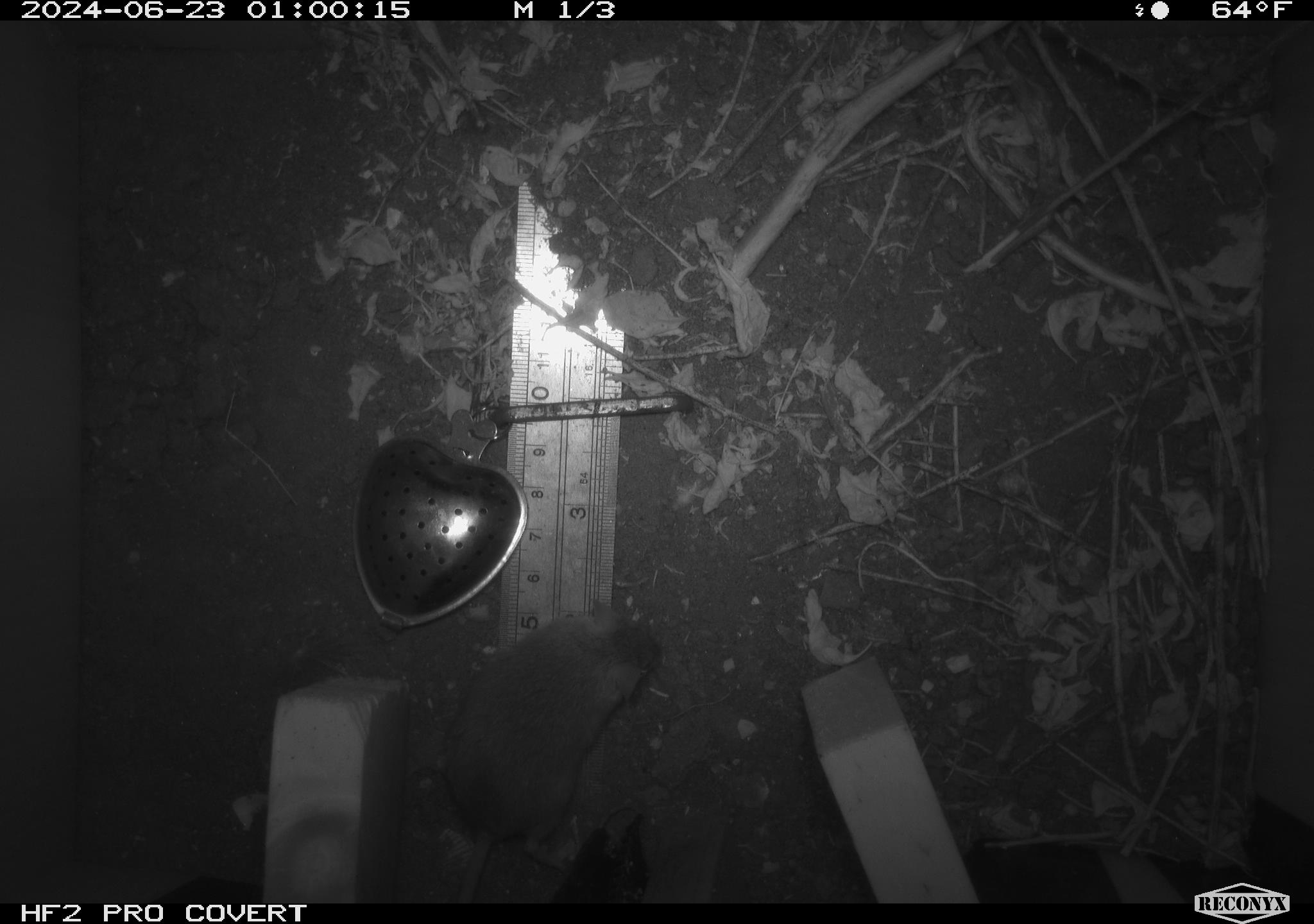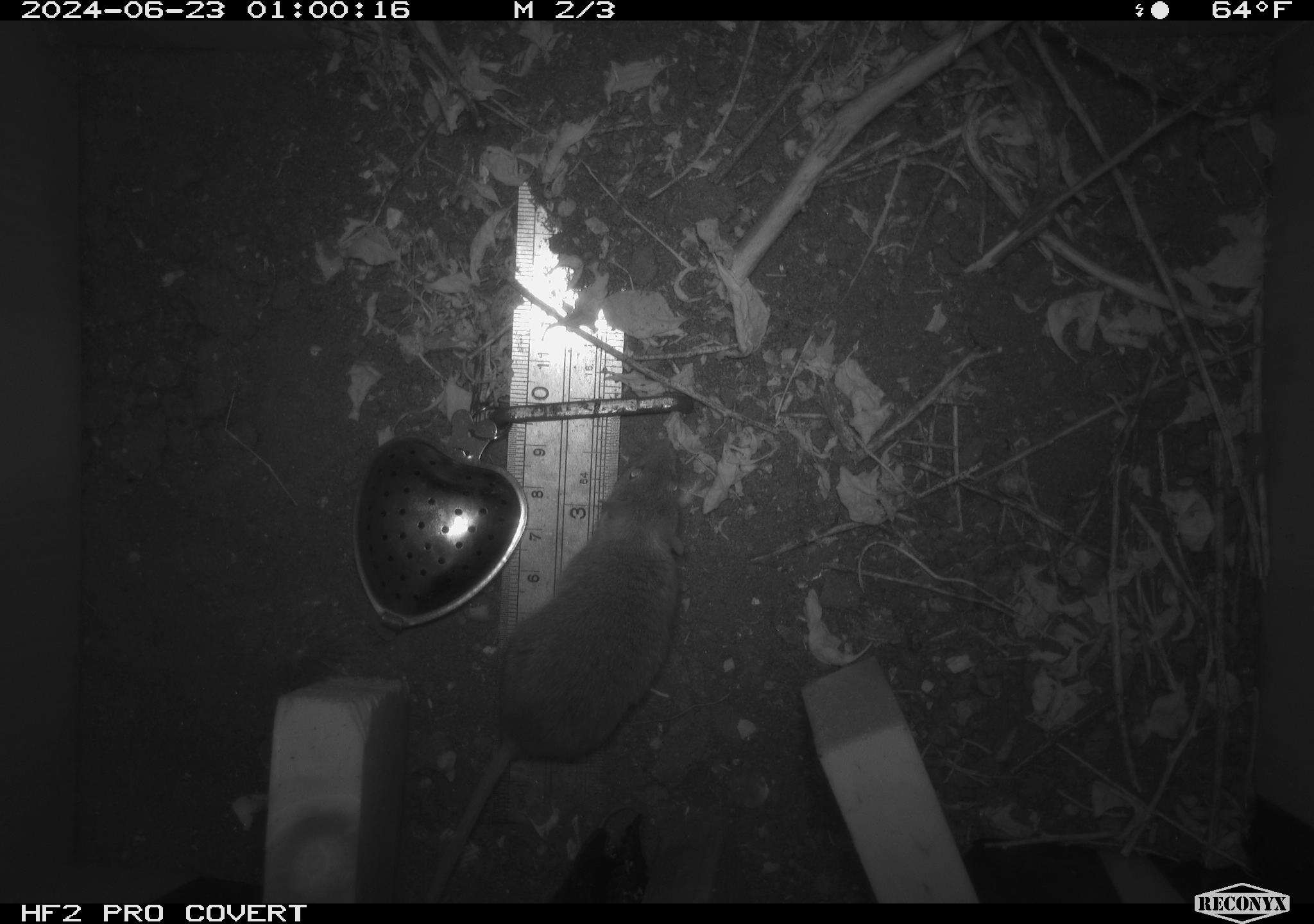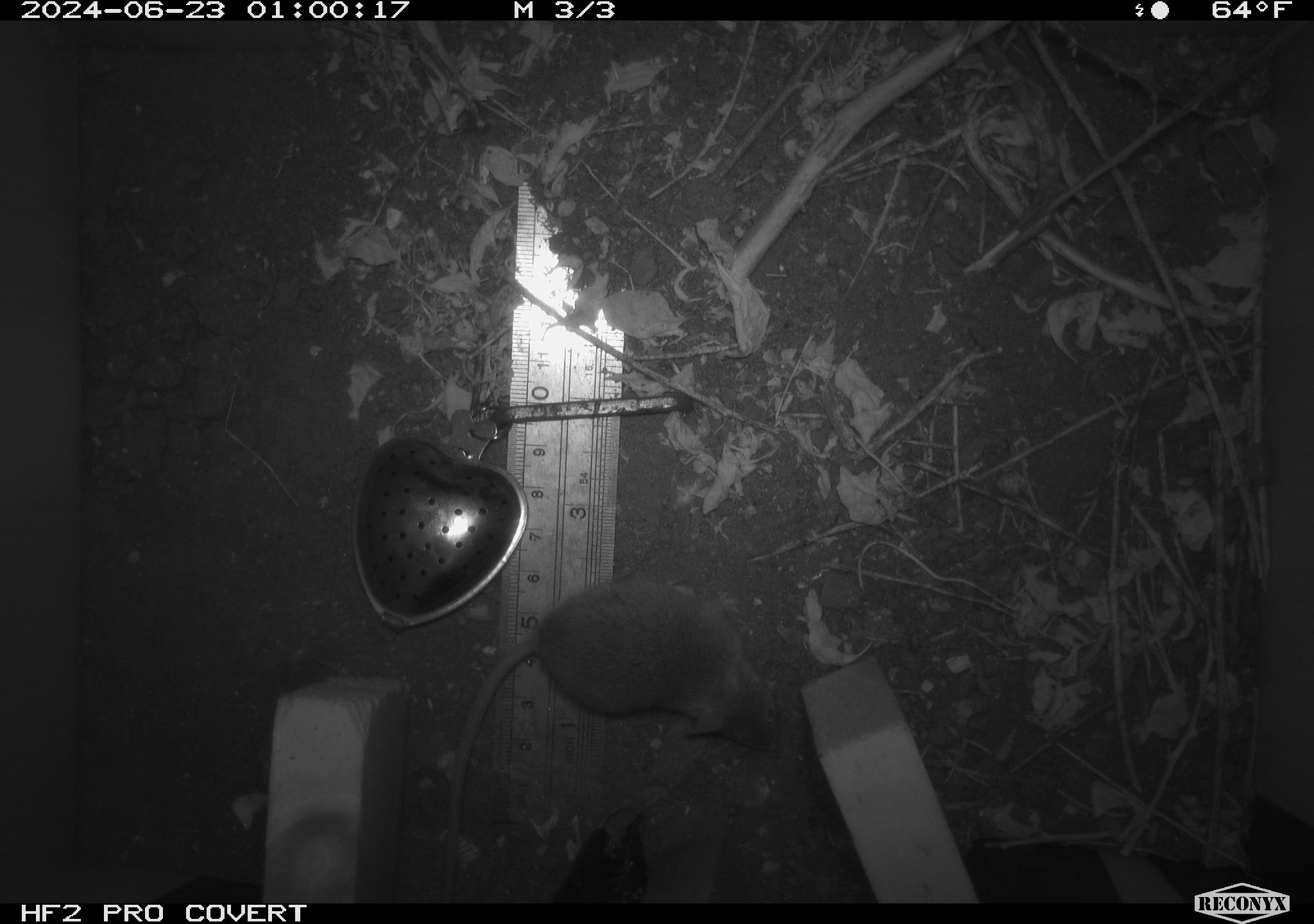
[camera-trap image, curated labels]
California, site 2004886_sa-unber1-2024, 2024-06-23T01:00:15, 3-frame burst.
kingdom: Animalia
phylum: Chordata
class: Mammalia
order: Rodentia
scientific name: Rodentia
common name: mouse species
Mouse species (Rodentia).